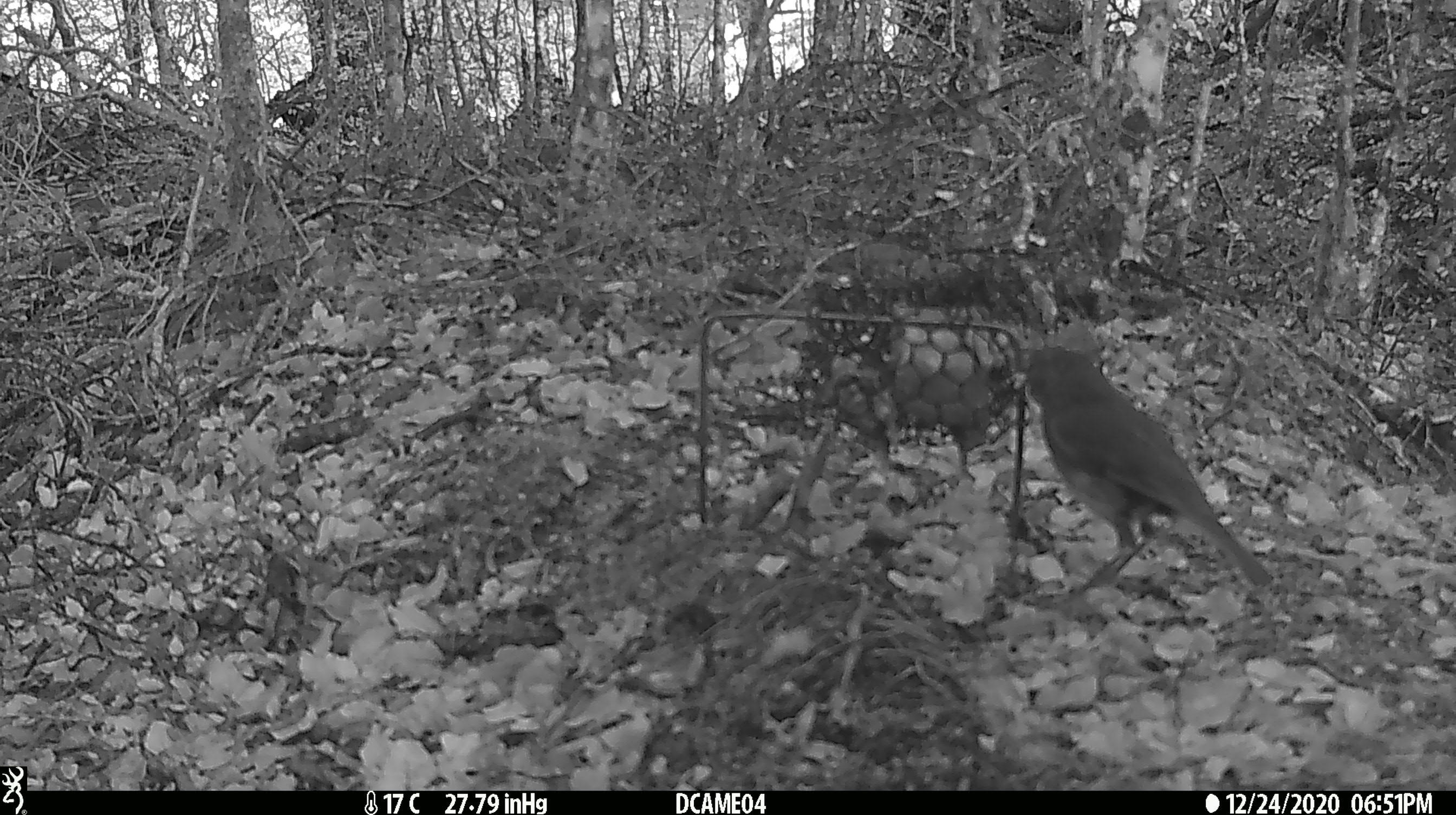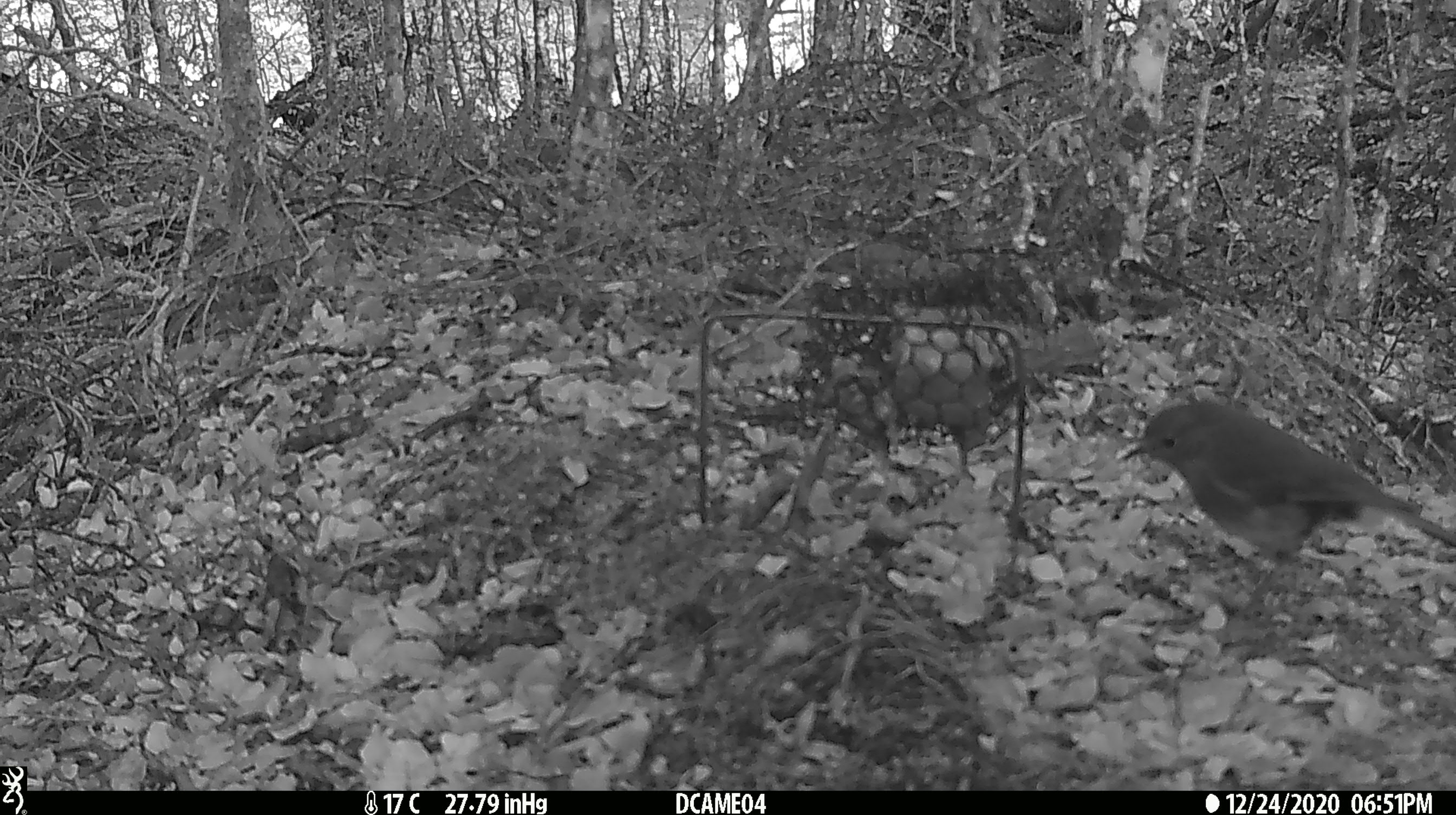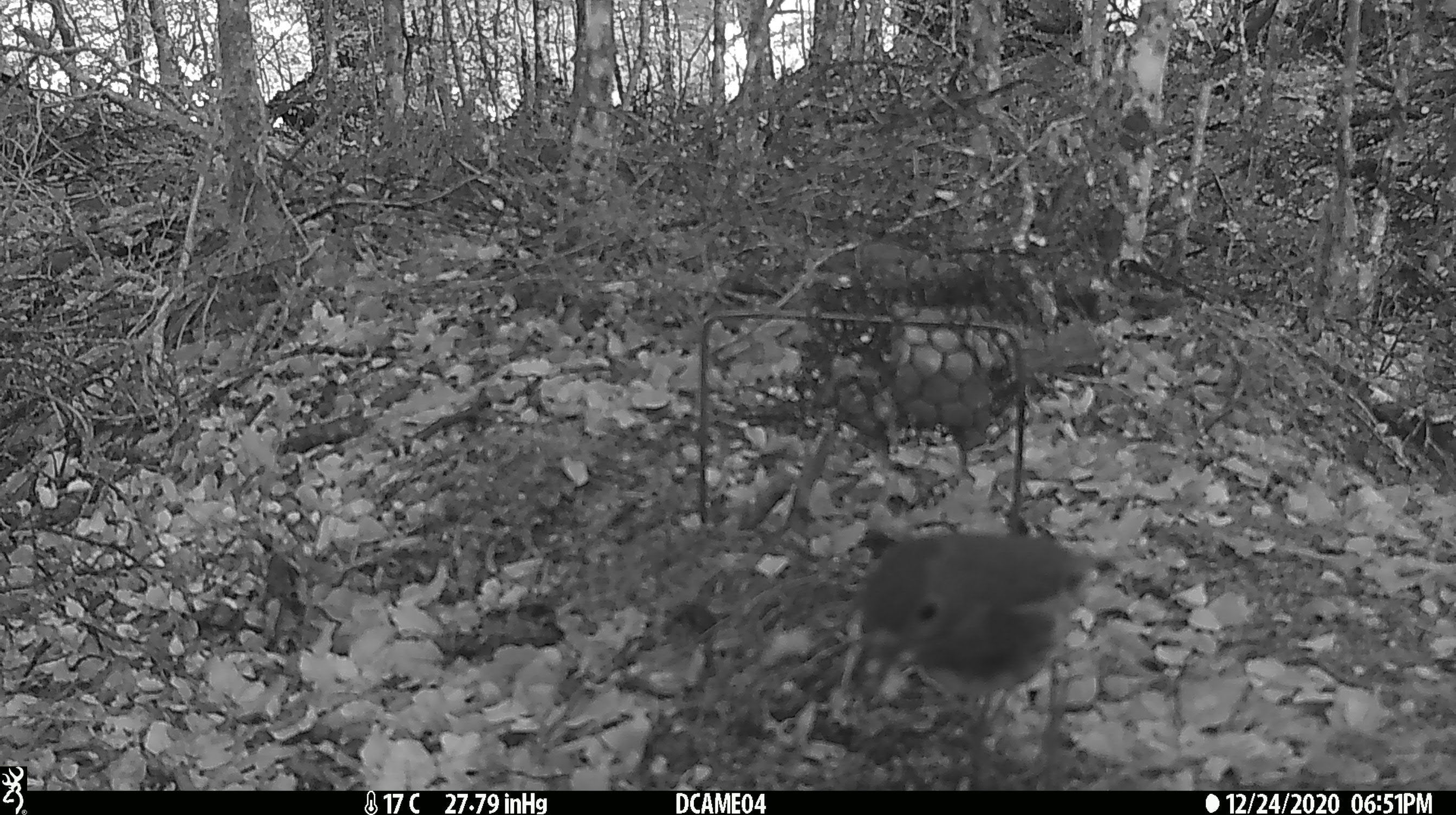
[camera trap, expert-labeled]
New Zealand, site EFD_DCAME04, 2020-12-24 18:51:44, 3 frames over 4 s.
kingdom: Animalia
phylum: Chordata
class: Aves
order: Passeriformes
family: Petroicidae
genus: Petroica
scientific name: Petroica australis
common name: new zealand robin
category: robin